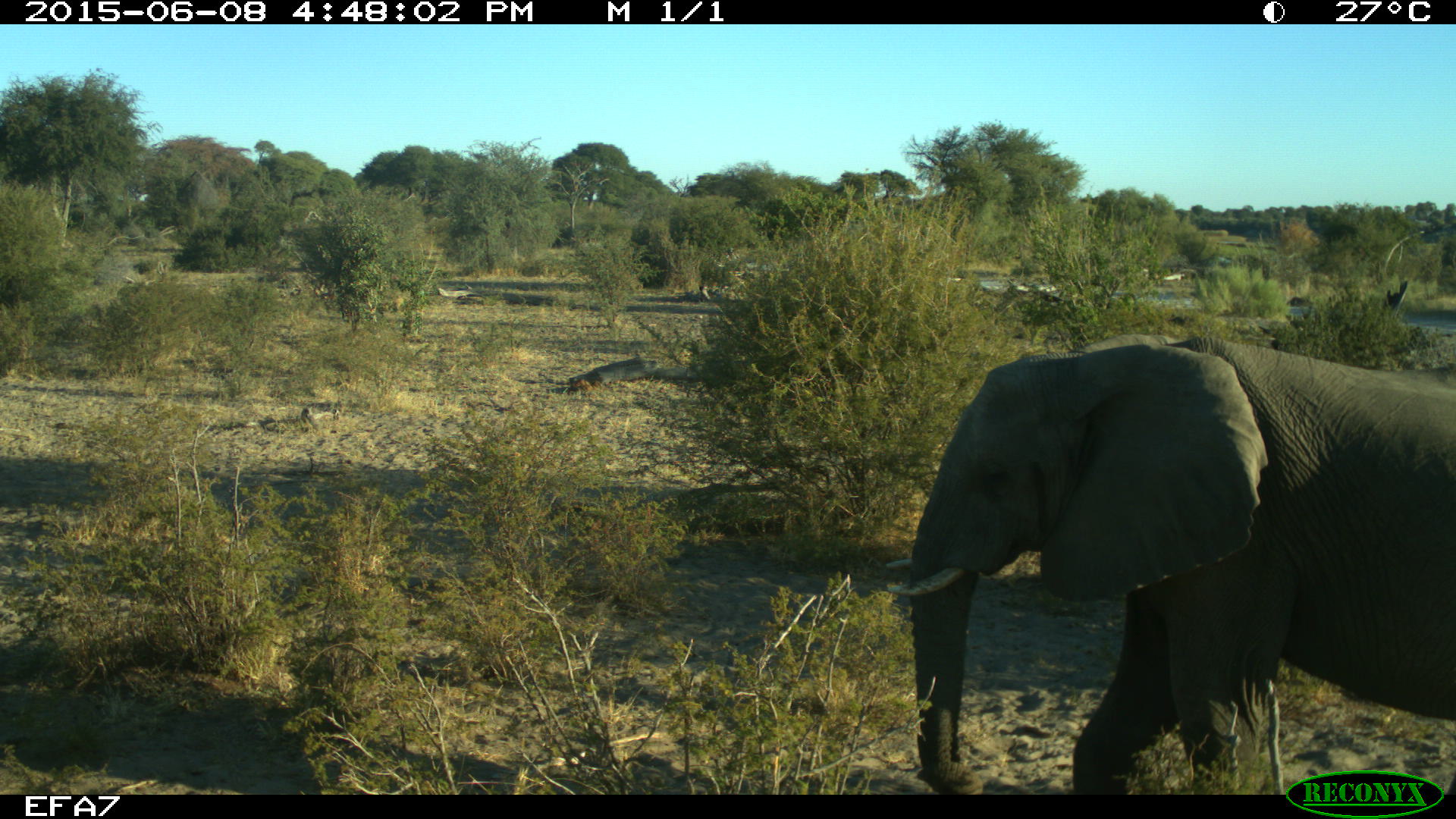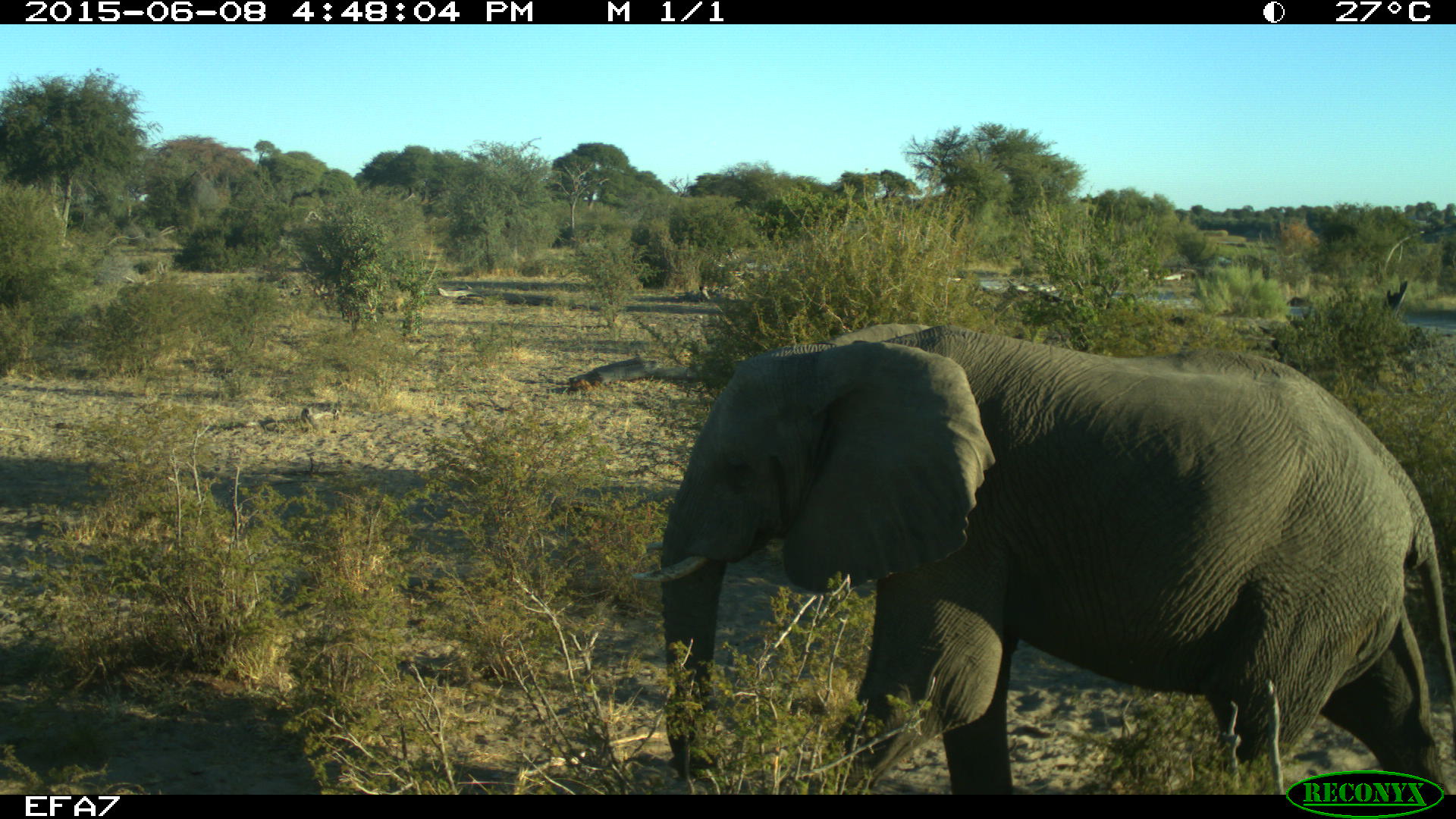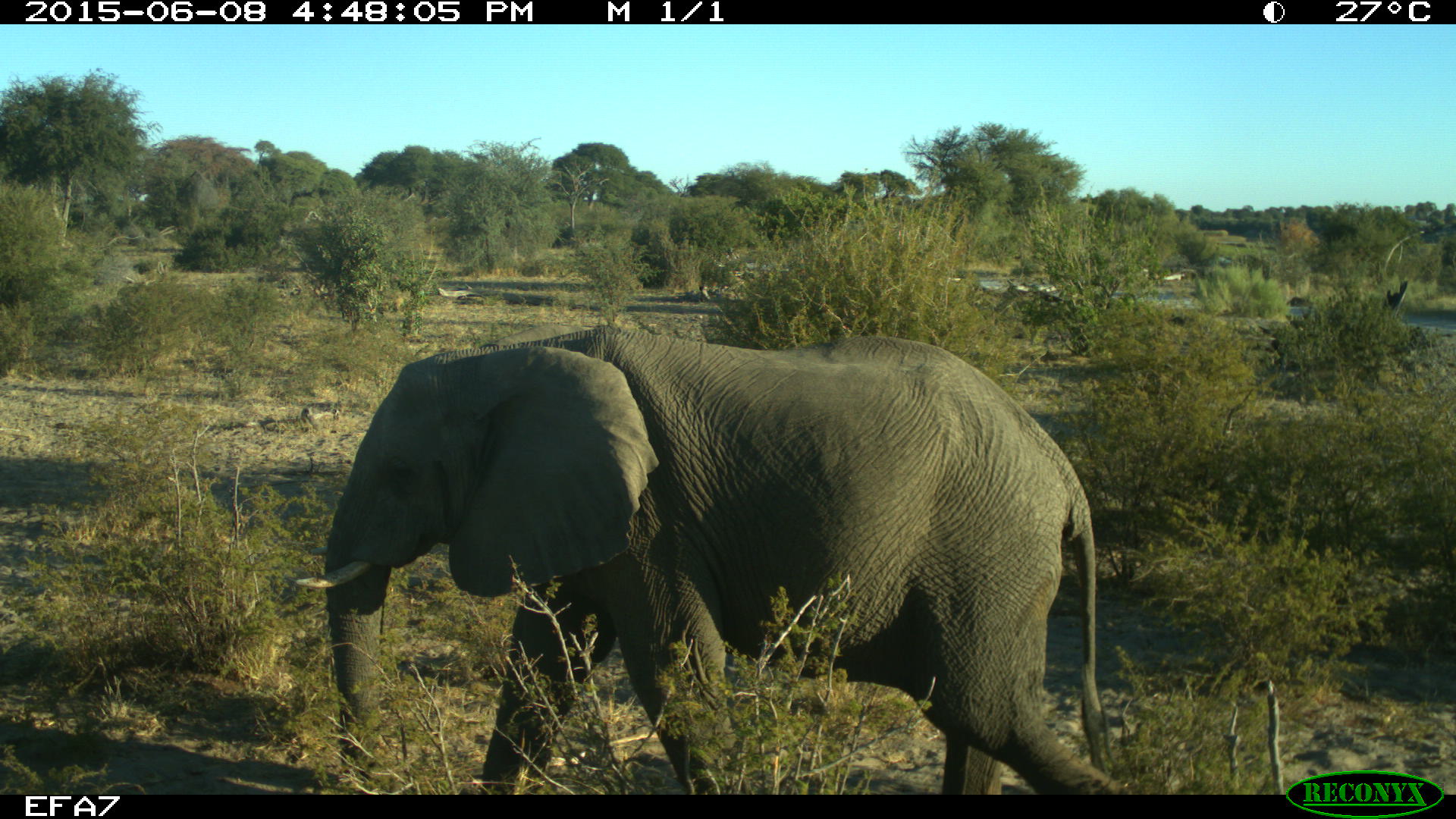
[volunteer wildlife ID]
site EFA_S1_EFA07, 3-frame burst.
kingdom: Animalia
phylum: Chordata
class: Mammalia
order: Proboscidea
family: Elephantidae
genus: Loxodonta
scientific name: Loxodonta africana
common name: african bush elephant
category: elephant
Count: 1.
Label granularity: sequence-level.